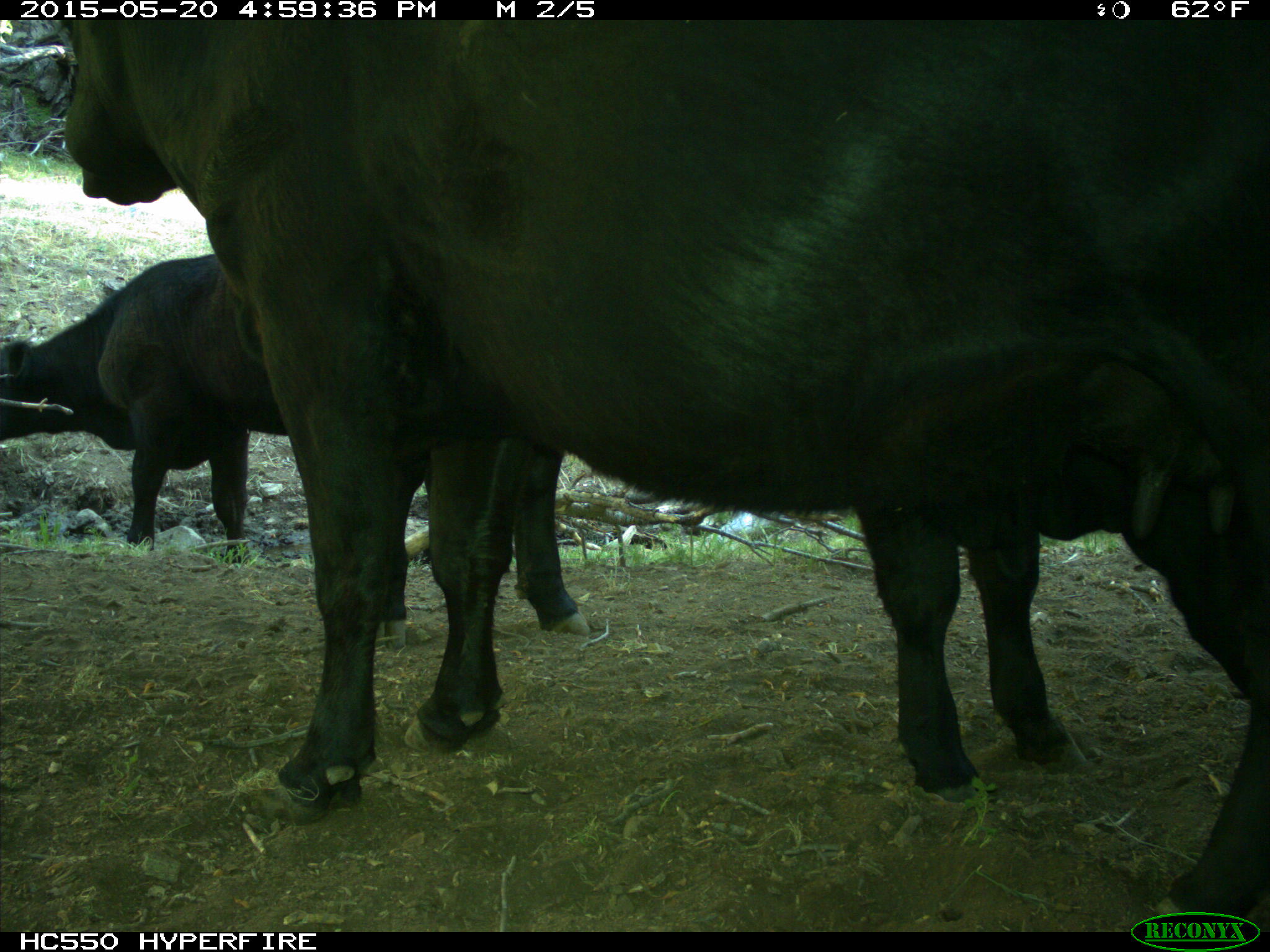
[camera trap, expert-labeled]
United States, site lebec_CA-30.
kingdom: Animalia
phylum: Chordata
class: Mammalia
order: Artiodactyla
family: Bovidae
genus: Bos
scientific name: Bos taurus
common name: domestic cow